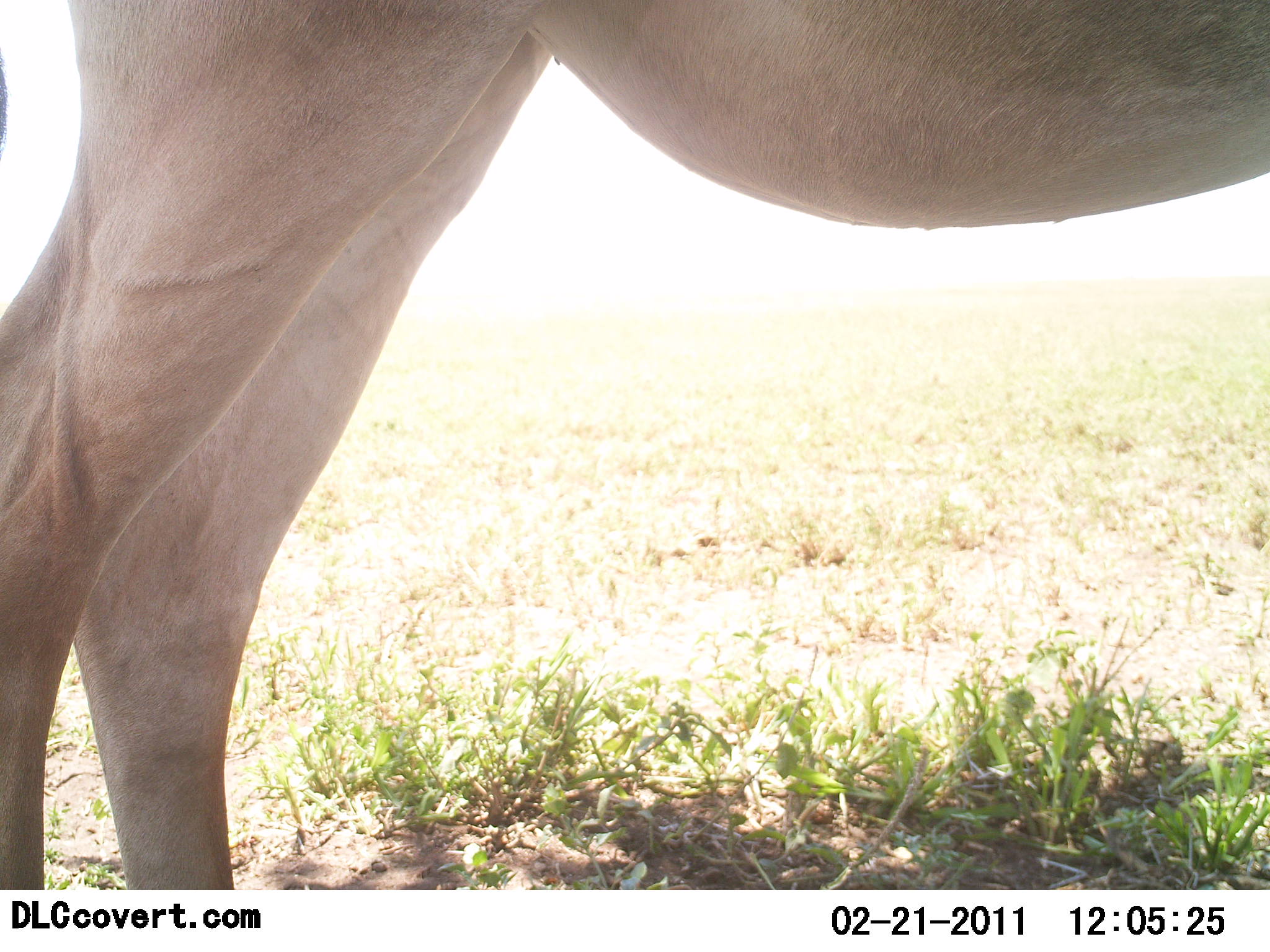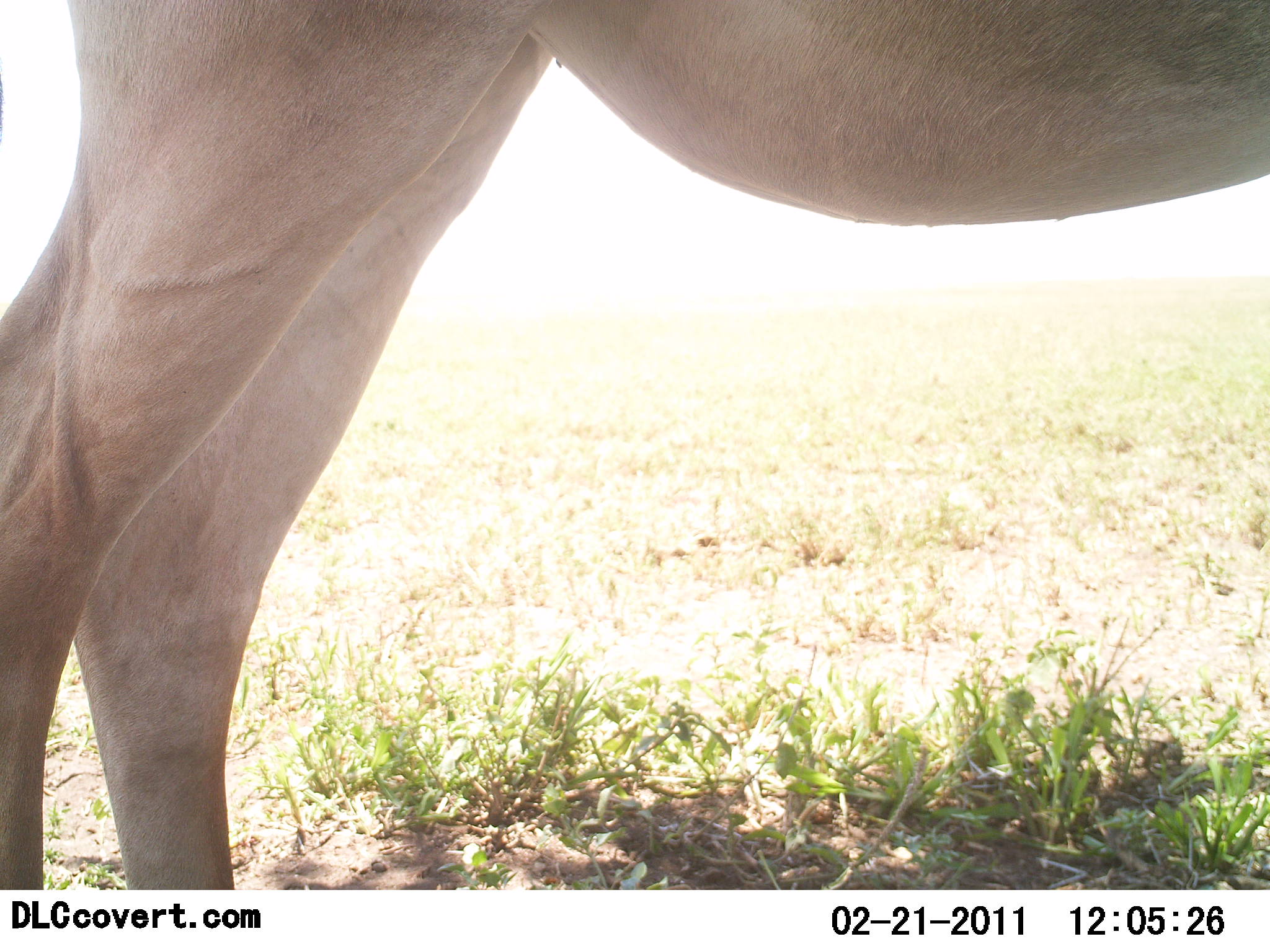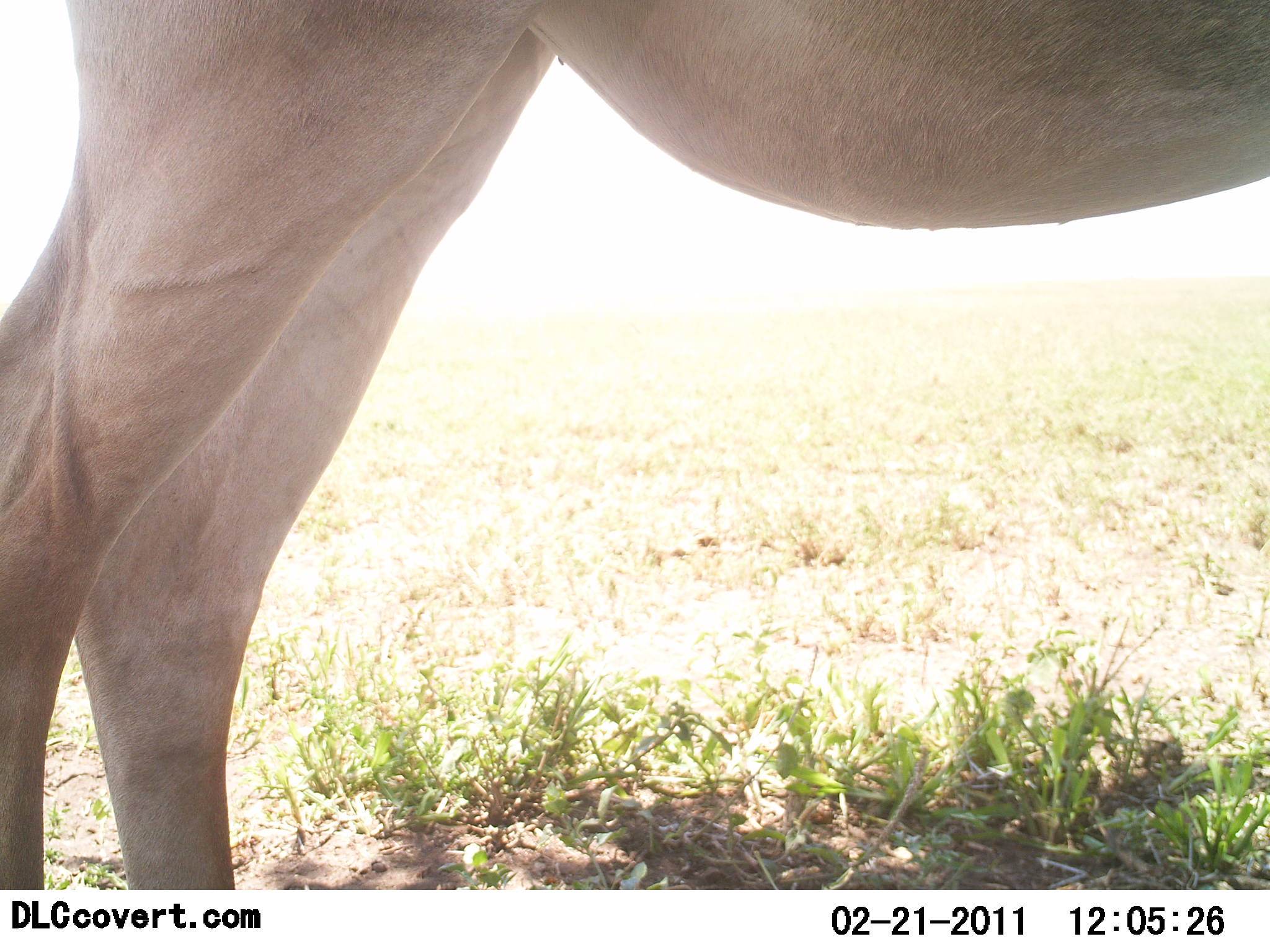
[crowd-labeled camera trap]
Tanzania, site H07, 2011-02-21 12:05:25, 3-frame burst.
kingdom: Animalia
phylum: Chordata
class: Mammalia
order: Artiodactyla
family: Bovidae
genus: Alcelaphus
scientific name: Alcelaphus buselaphus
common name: hartebeest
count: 1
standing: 100%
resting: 0%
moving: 0%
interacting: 0%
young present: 0%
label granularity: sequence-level